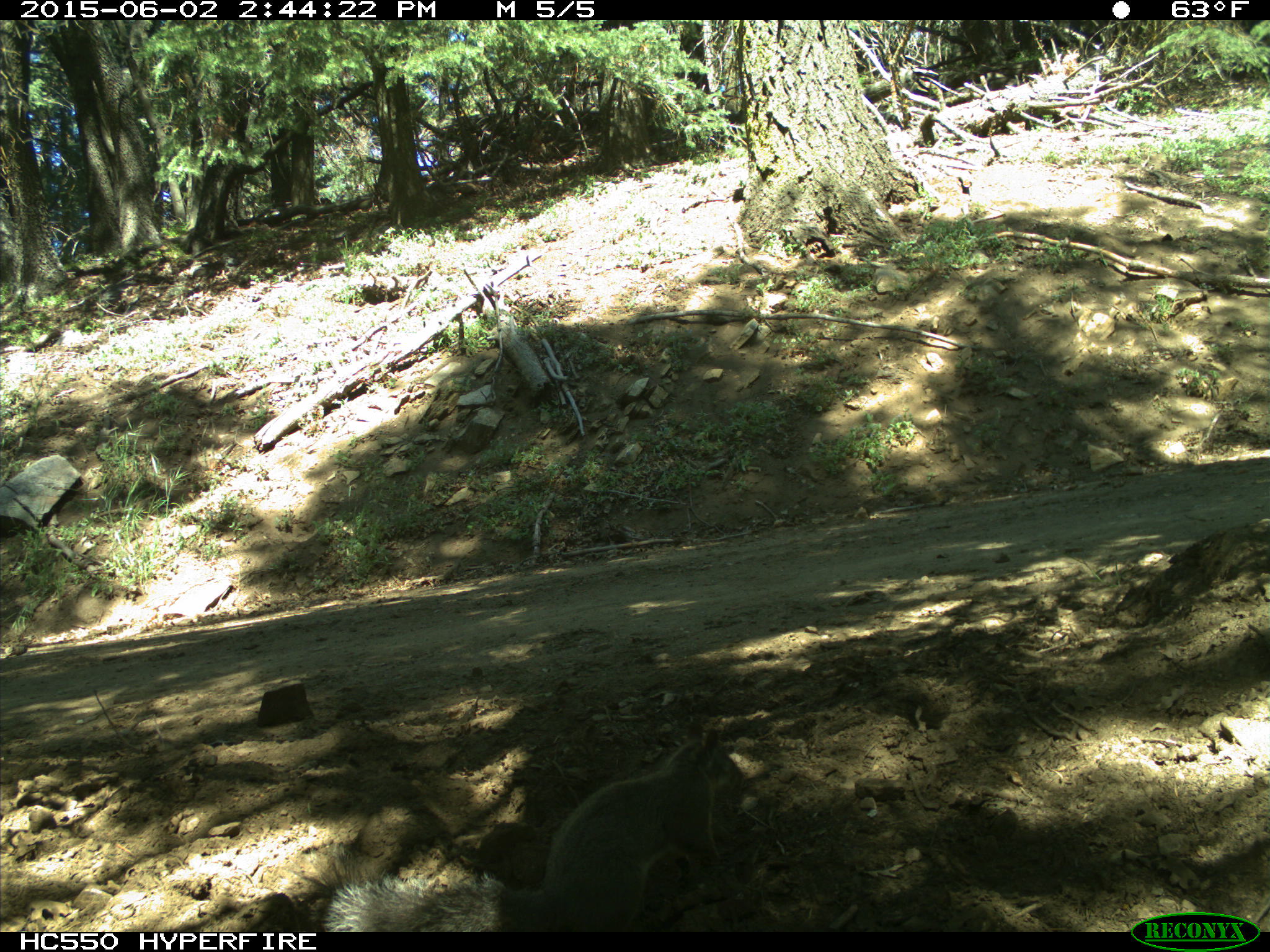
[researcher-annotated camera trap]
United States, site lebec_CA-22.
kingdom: Animalia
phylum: Chordata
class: Mammalia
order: Rodentia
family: Sciuridae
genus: Sciurus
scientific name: Sciurus carolinensis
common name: eastern gray squirrel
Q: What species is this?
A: Sciurus carolinensis (eastern gray squirrel).